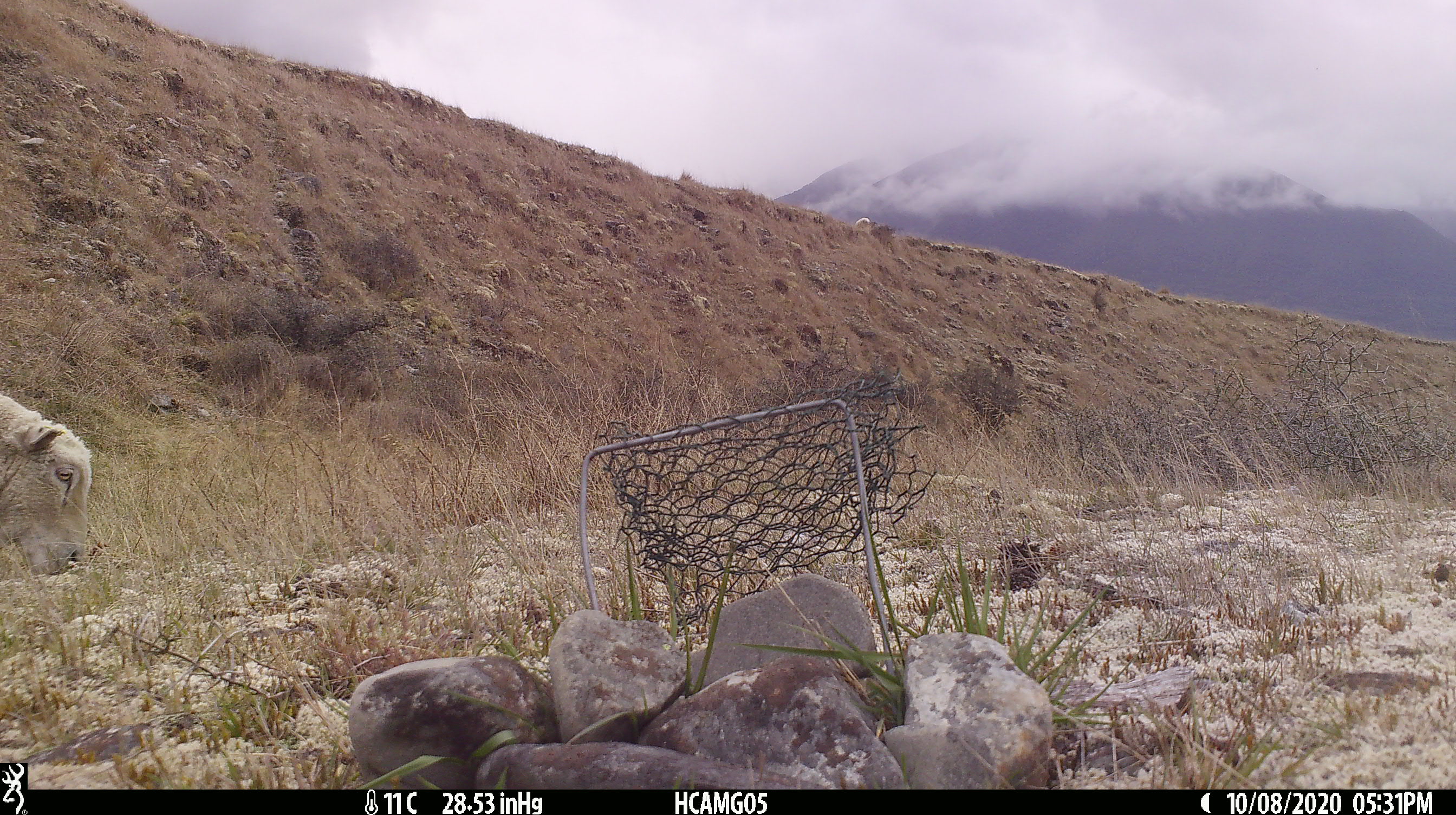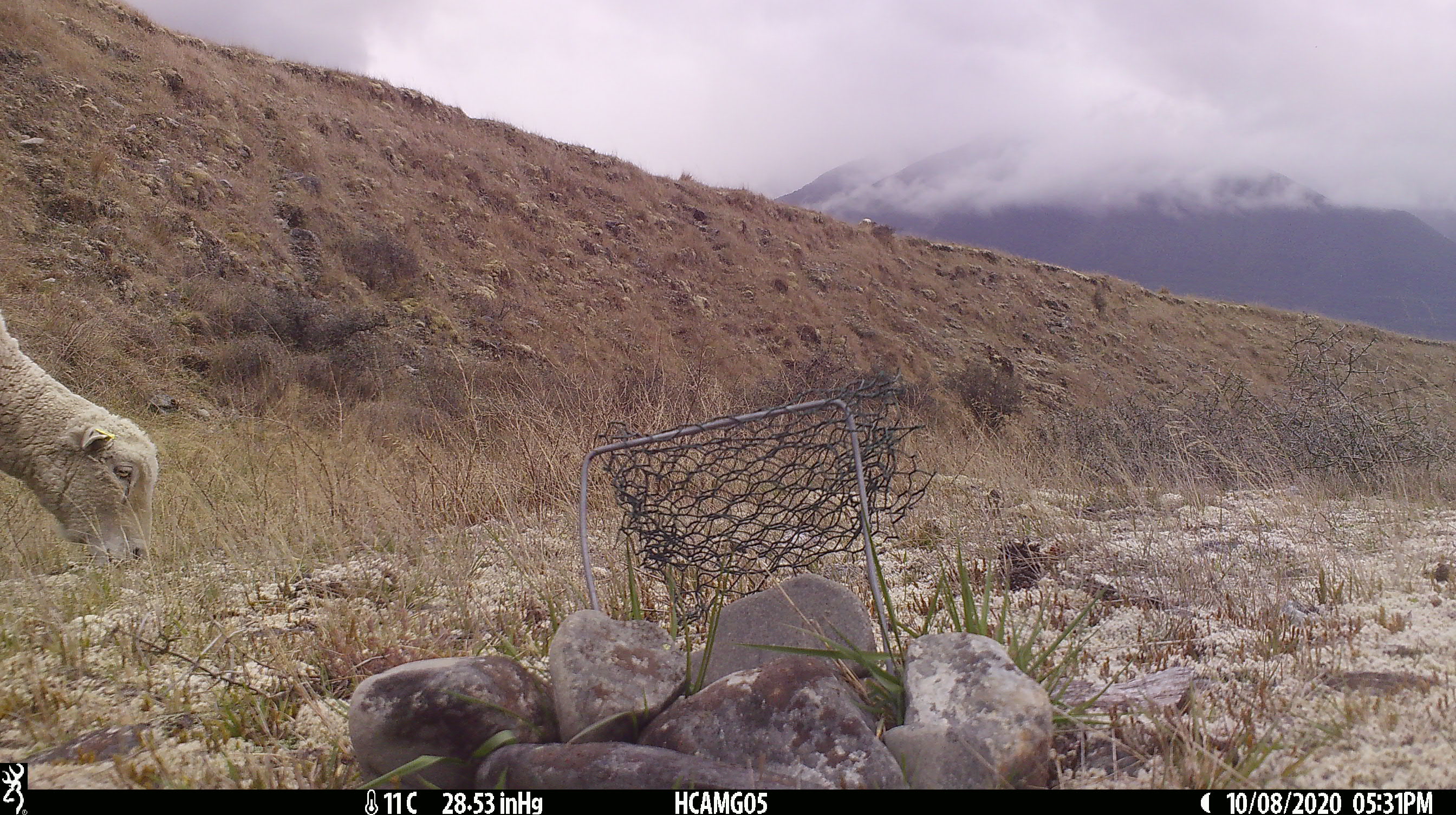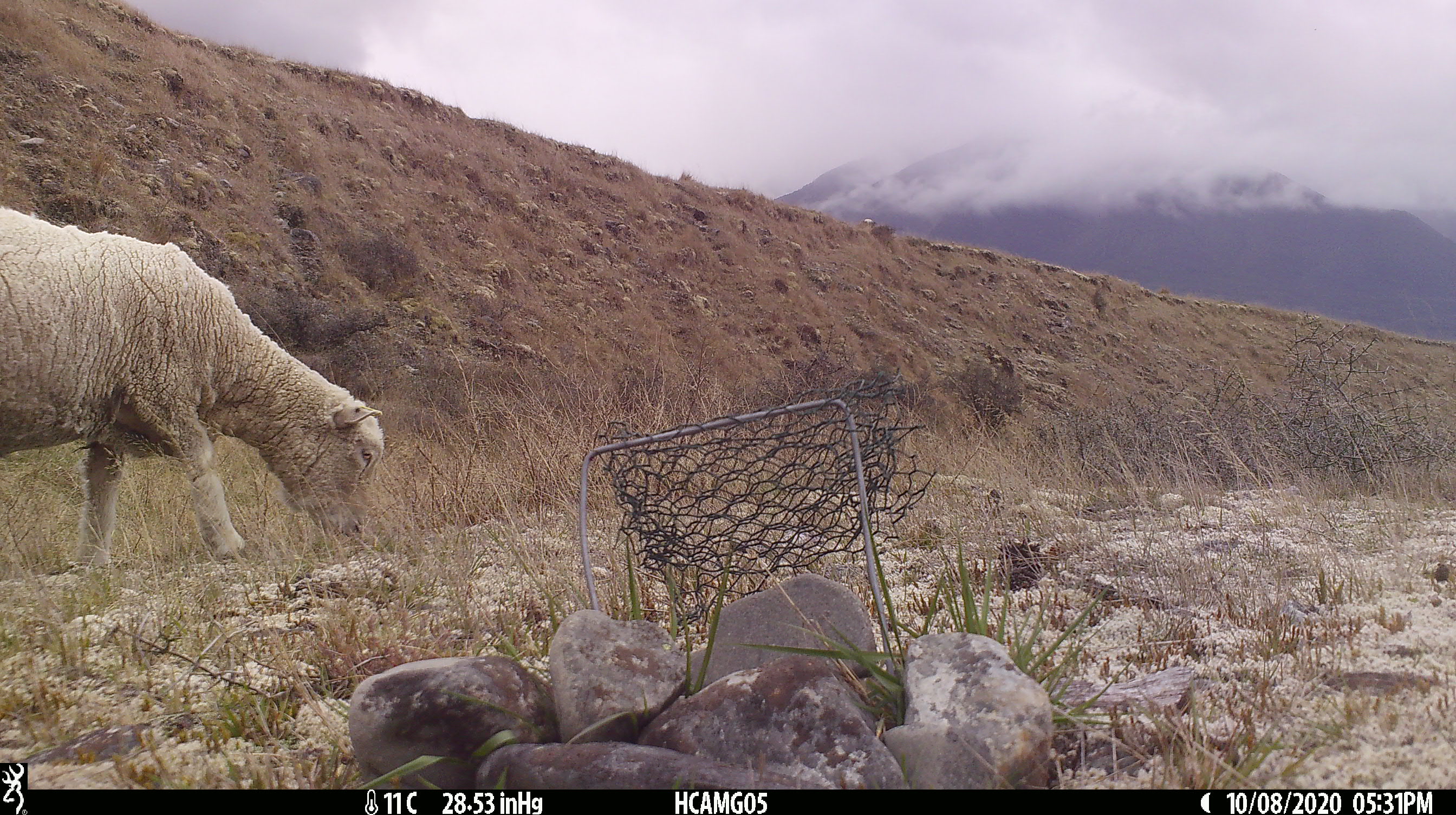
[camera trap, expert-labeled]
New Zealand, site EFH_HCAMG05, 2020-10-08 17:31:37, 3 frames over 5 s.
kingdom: Animalia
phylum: Chordata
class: Mammalia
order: Artiodactyla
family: Bovidae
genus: Ovis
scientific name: Ovis aries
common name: domestic sheep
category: sheep